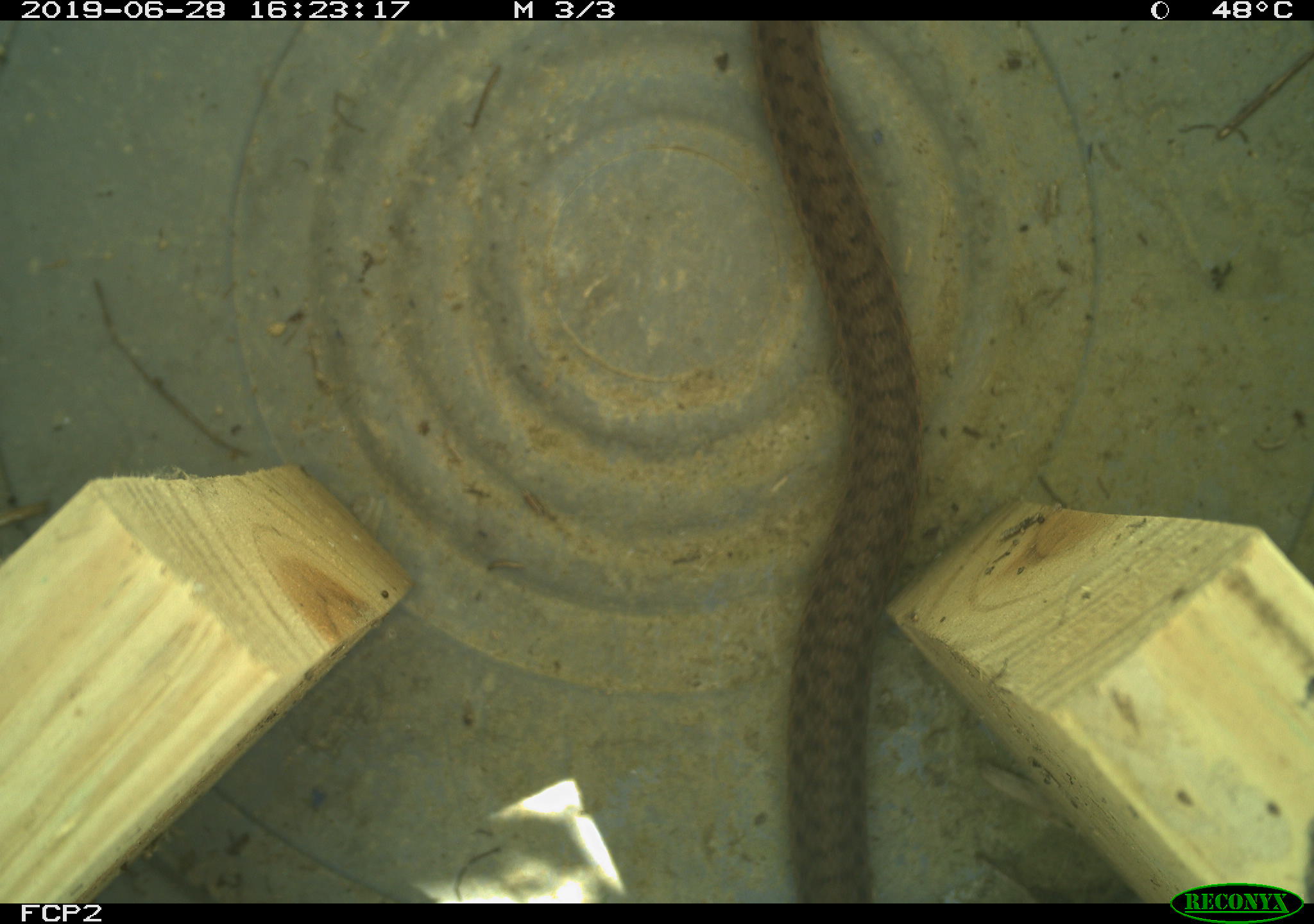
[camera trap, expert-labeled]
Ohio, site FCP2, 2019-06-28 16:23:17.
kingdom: Animalia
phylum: Chordata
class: Reptilia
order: Squamata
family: Colubridae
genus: Thamnophis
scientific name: Thamnophis sirtalis sirtalis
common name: eastern gartersnake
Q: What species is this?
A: Eastern gartersnake (Thamnophis sirtalis sirtalis).